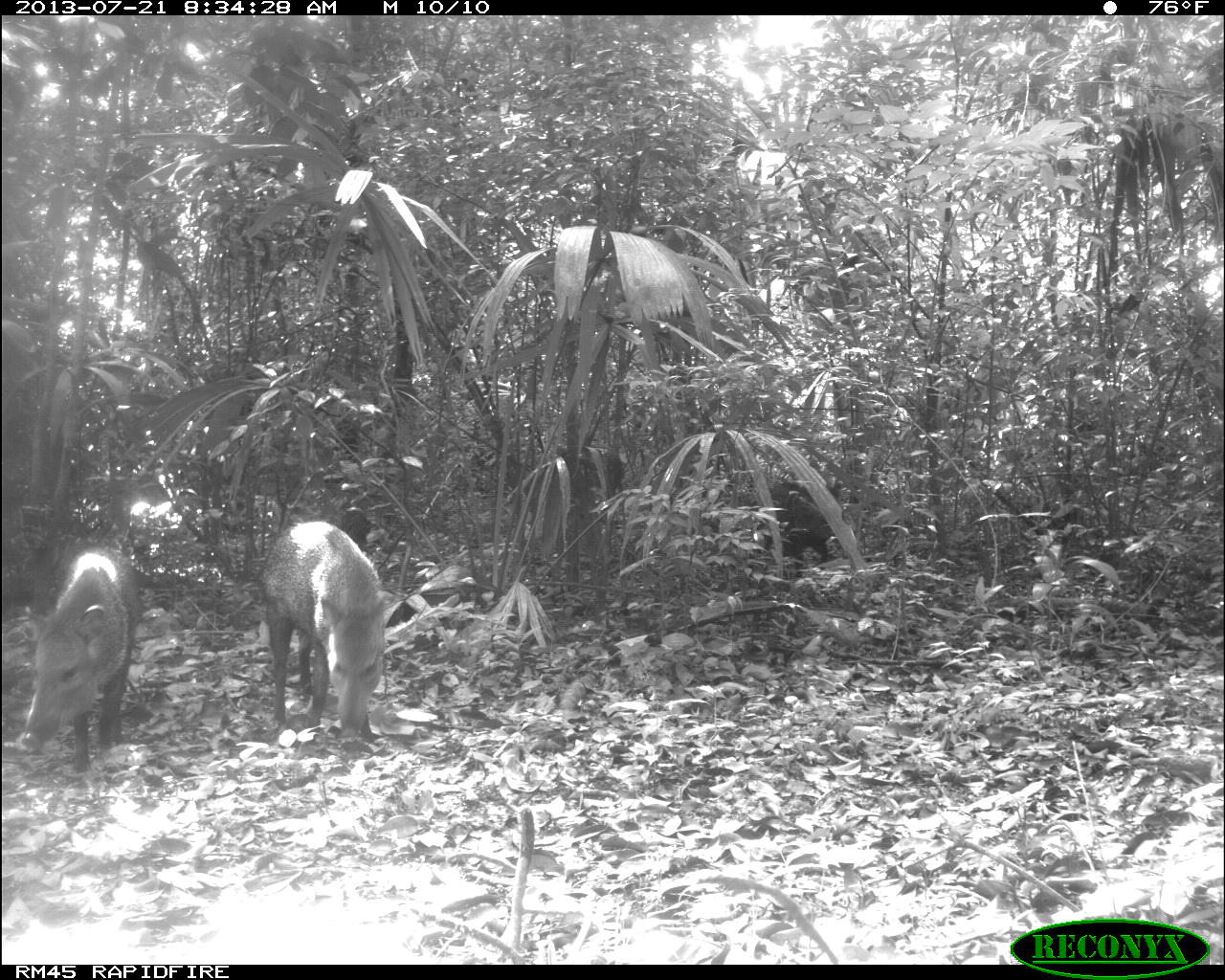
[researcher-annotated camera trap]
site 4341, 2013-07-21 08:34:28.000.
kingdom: Animalia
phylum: Chordata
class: Mammalia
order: Artiodactyla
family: Tayassuidae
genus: Pecari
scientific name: Pecari tajacu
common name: collared peccary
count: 2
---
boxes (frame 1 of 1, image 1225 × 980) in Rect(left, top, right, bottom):
pecari tajacu: Rect(258, 519, 402, 743); Rect(19, 546, 140, 773); Rect(750, 481, 841, 577)